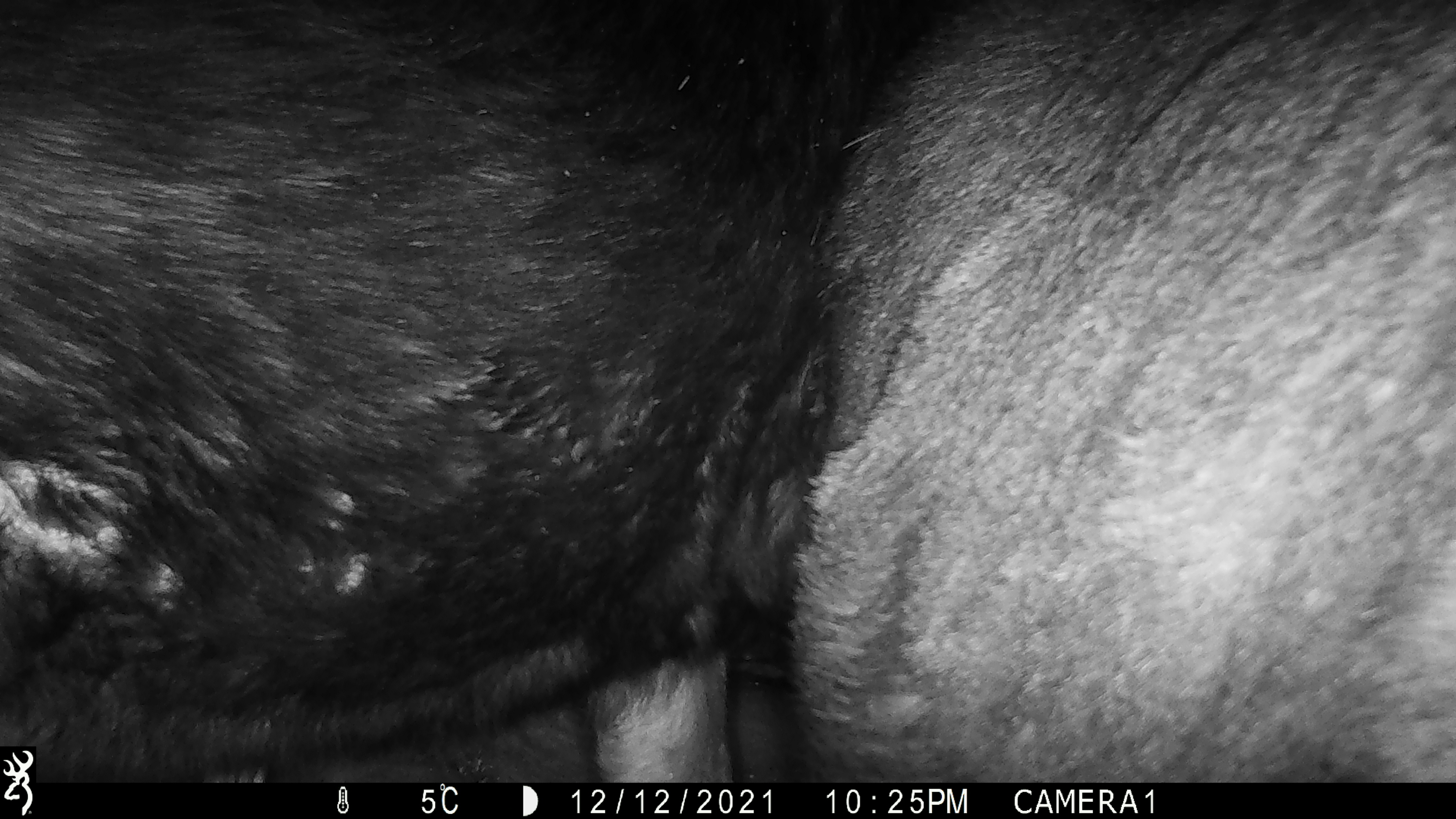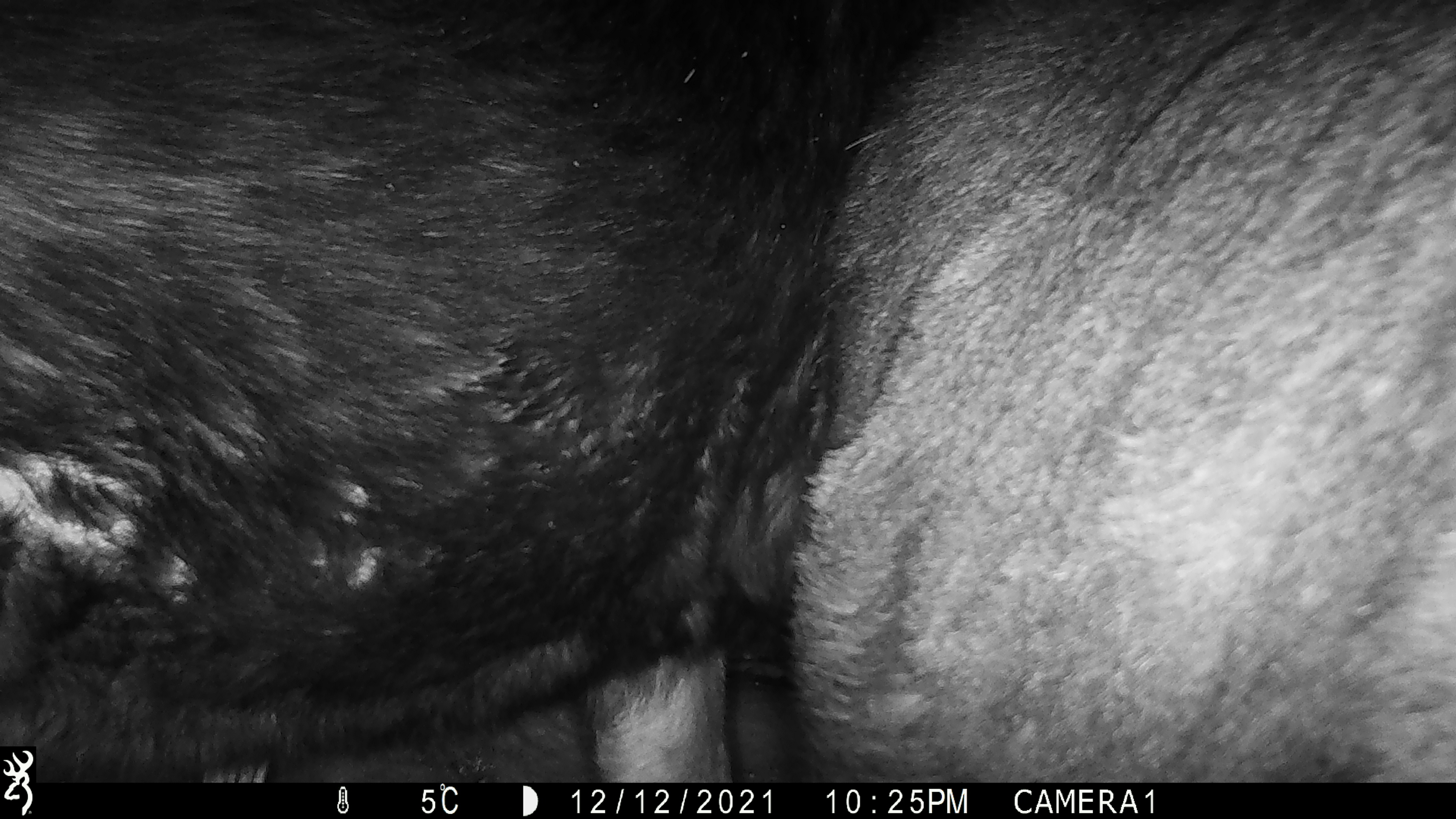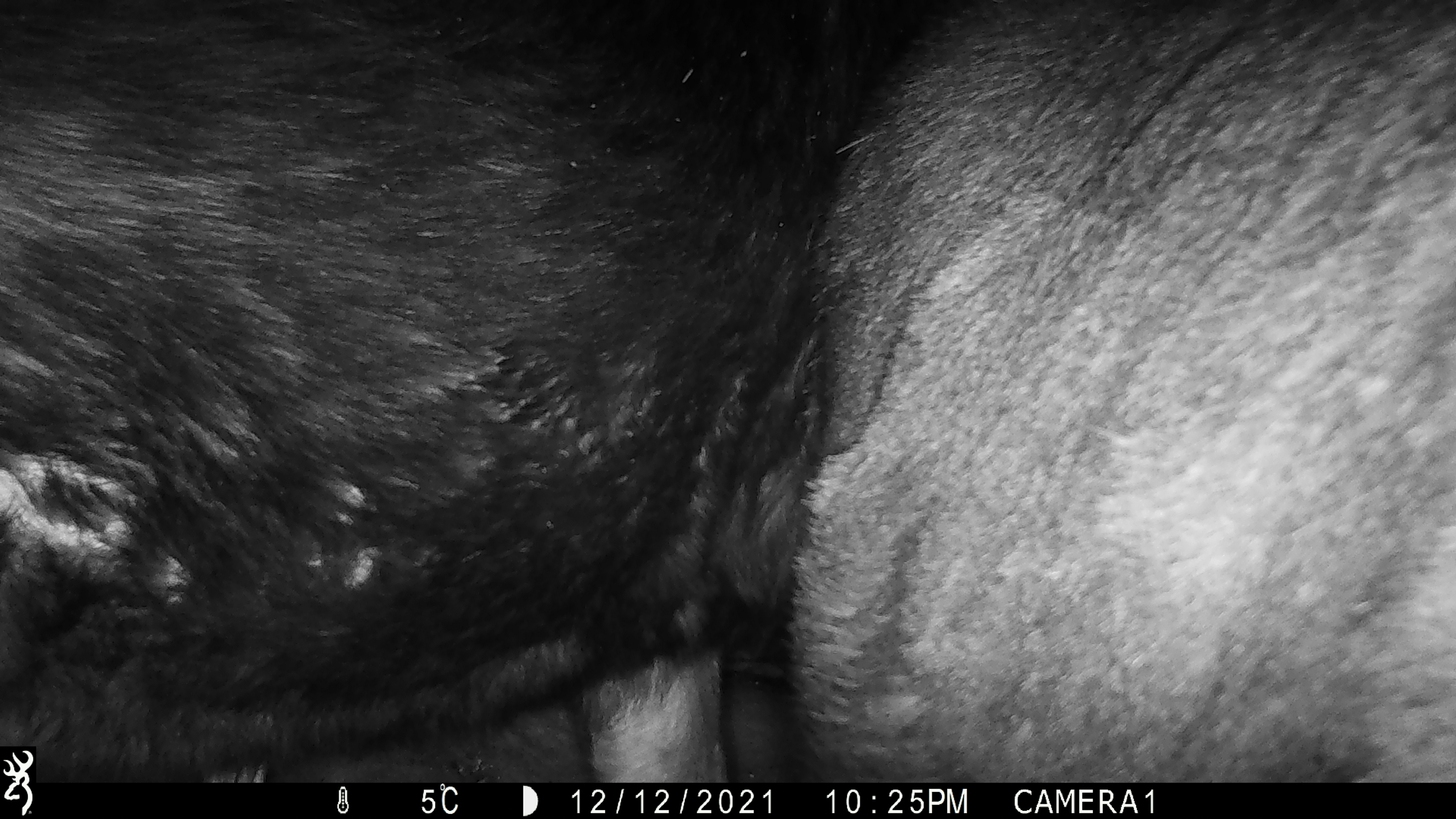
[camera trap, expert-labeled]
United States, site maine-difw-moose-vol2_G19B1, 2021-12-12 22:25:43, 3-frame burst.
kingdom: Animalia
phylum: Chordata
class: Mammalia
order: Artiodactyla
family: Cervidae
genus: Alces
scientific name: Alces alces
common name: moose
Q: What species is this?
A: Moose (Alces alces).